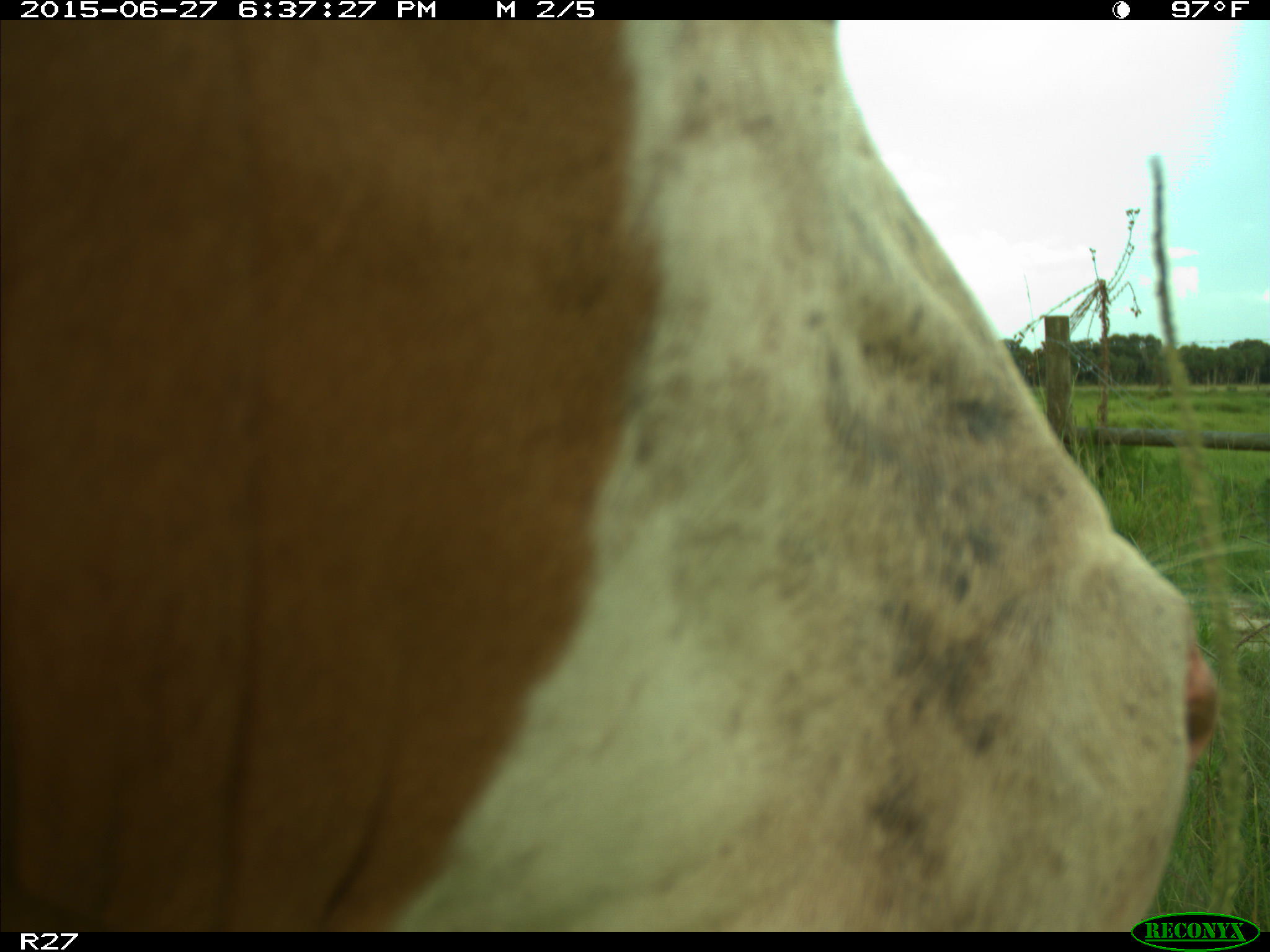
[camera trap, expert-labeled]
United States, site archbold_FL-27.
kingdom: Animalia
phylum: Chordata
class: Mammalia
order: Artiodactyla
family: Bovidae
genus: Bos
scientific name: Bos taurus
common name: domestic cow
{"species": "Bos taurus (domestic cow)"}